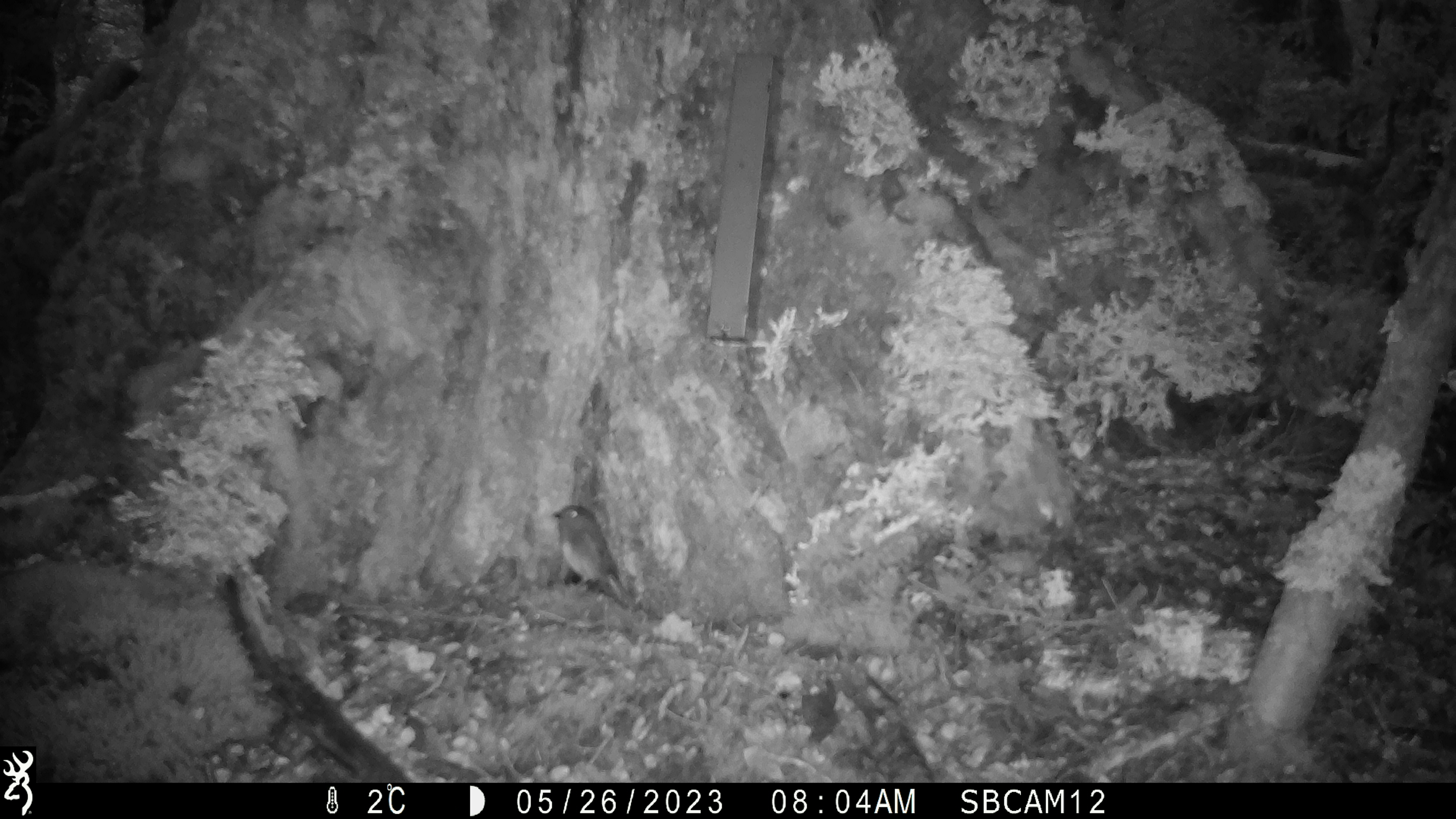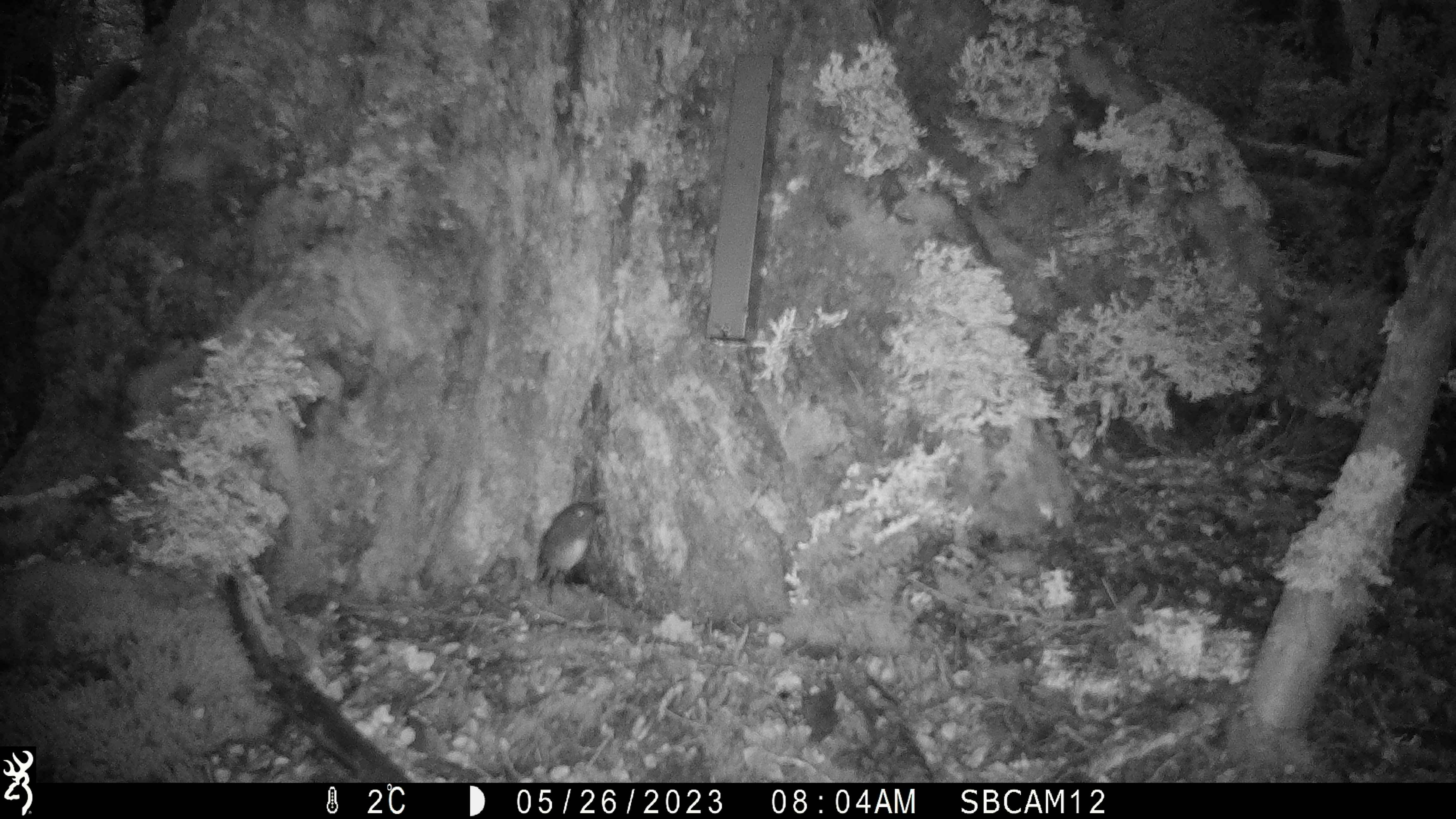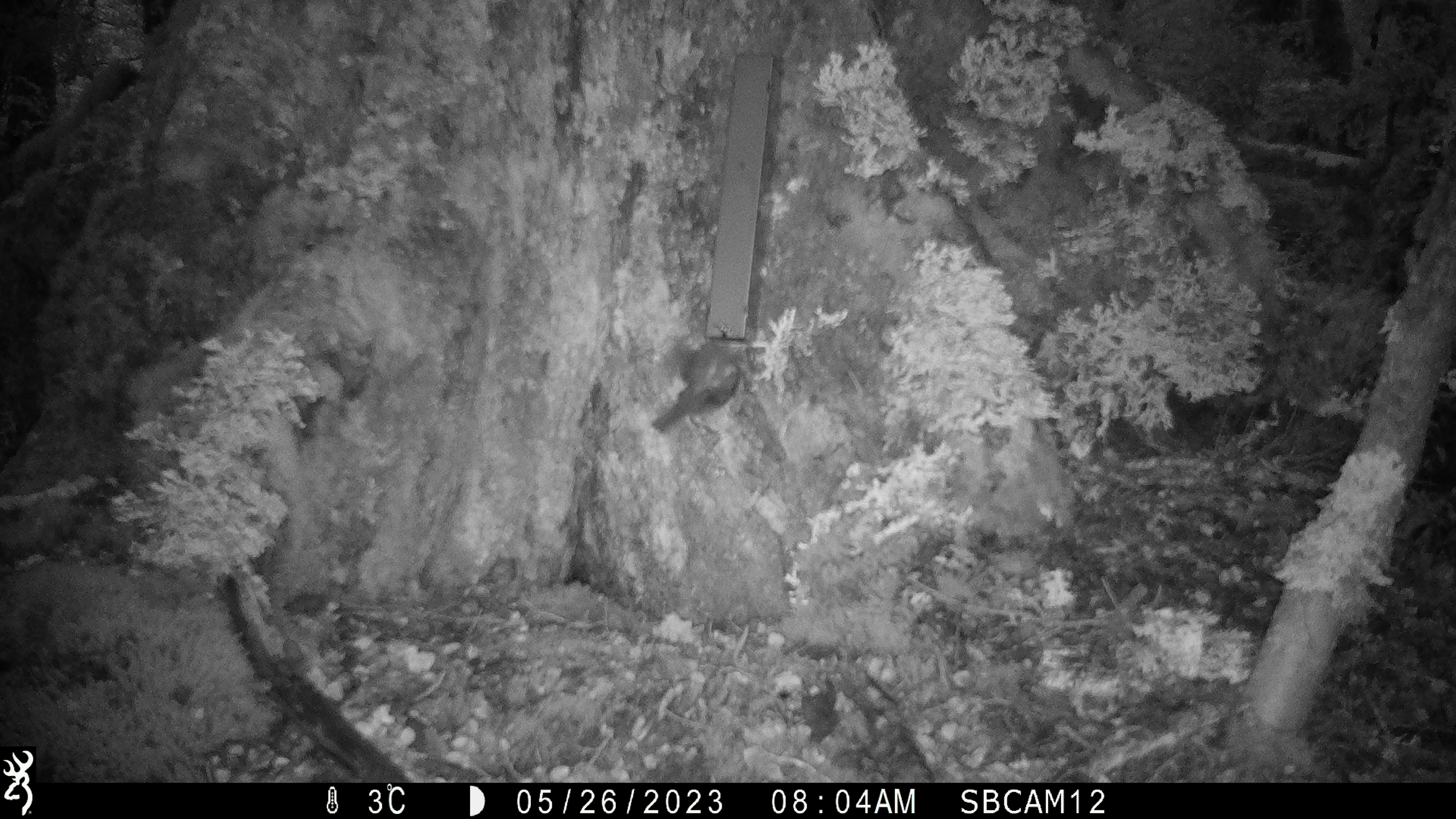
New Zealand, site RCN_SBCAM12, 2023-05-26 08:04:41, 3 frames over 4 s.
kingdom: Animalia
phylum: Chordata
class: Aves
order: Passeriformes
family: Petroicidae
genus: Petroica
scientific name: Petroica australis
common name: new zealand robin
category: robin